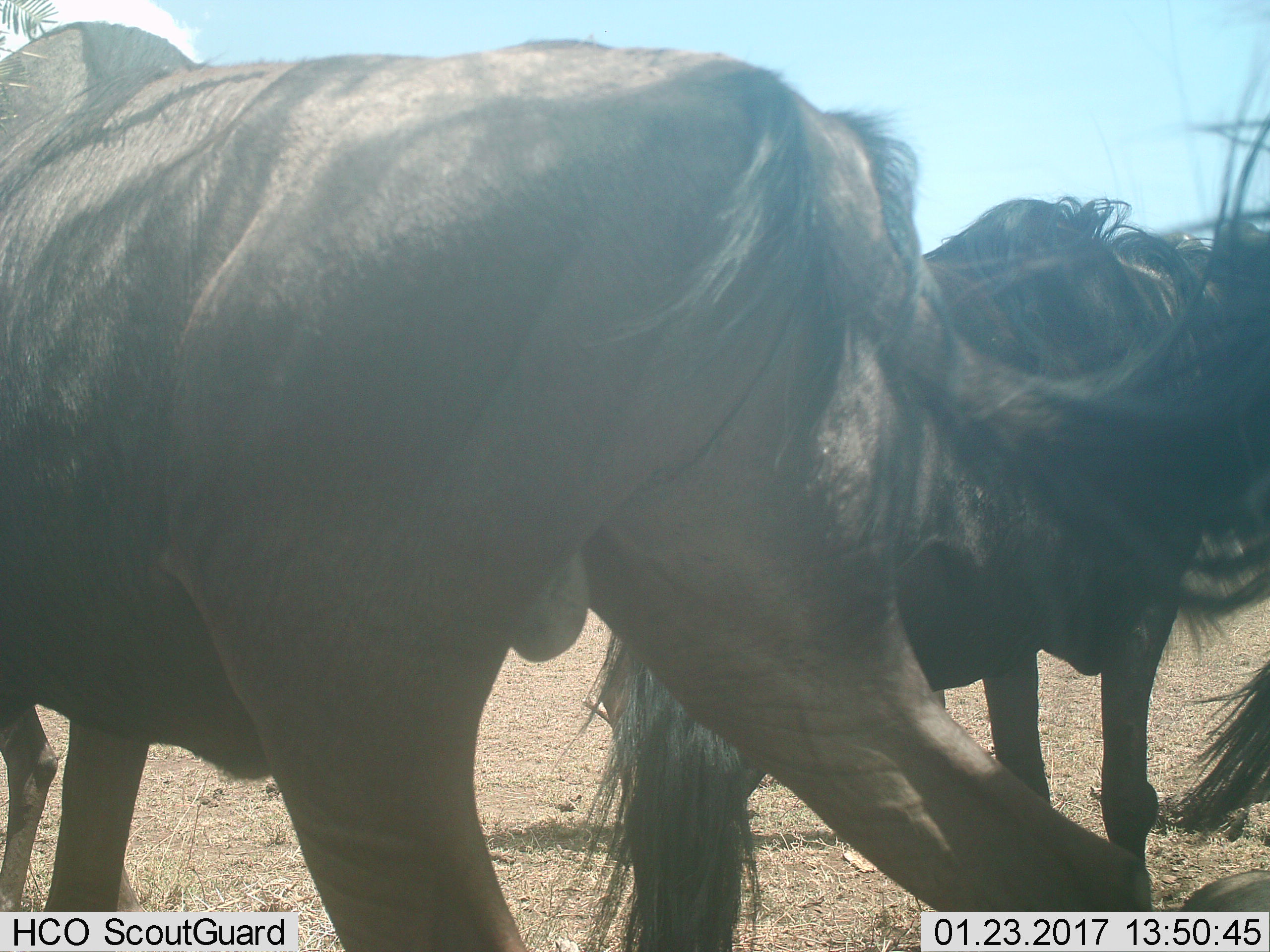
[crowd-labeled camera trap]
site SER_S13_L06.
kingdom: Animalia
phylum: Chordata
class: Mammalia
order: Artiodactyla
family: Bovidae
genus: Connochaetes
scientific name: Connochaetes taurinus taurinus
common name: blue wildebeest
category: wildebeestblue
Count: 2.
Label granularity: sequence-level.